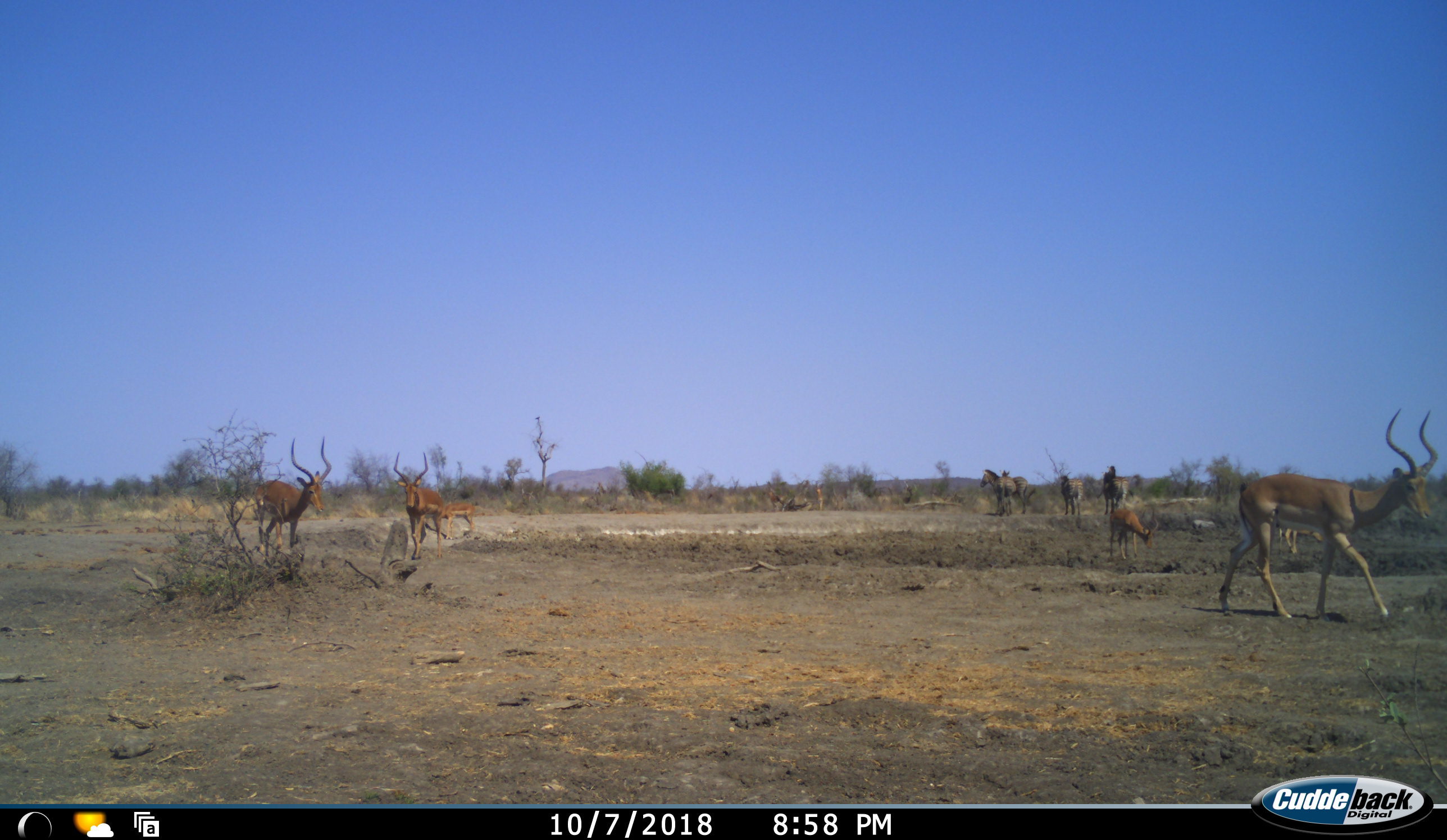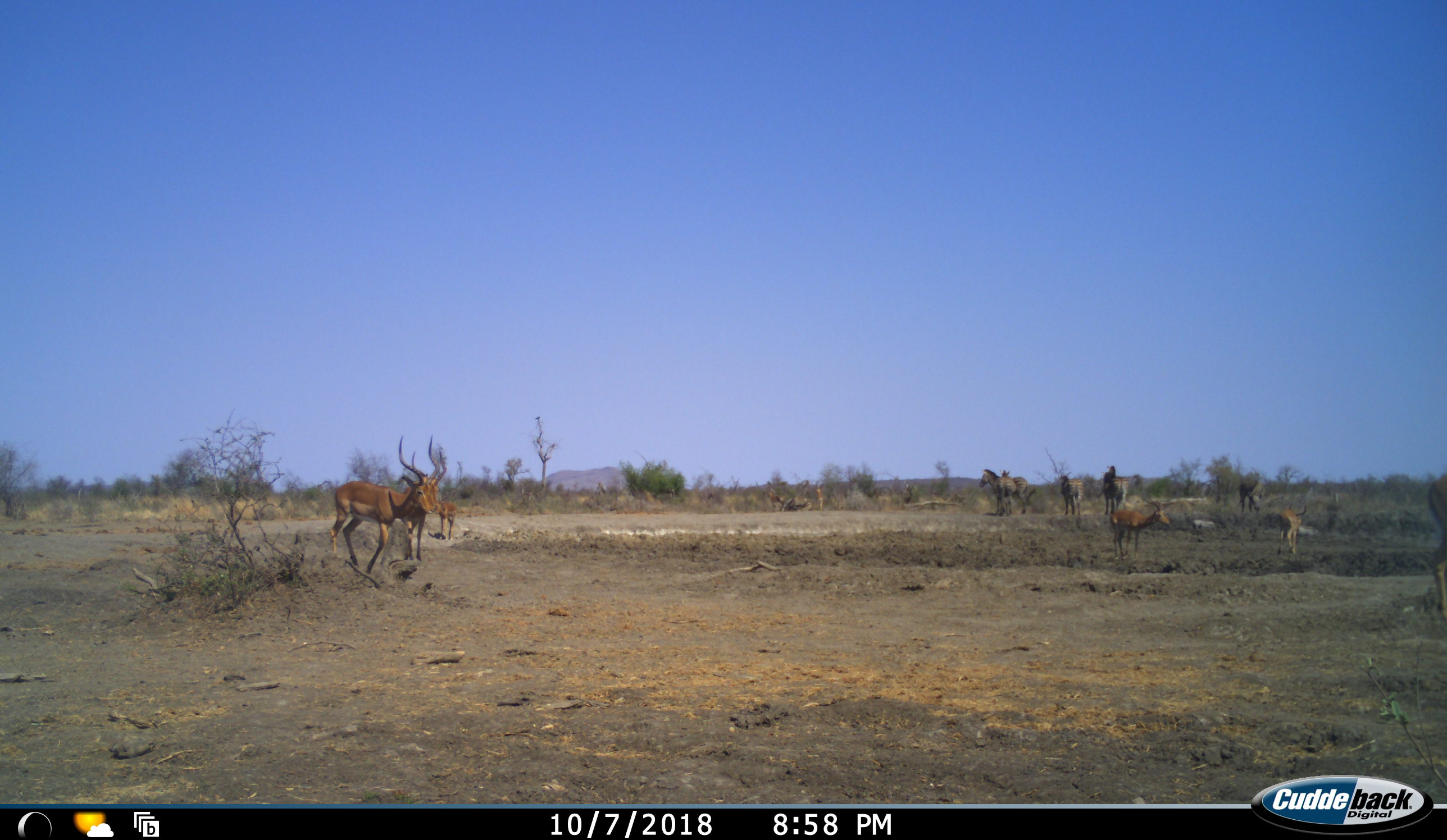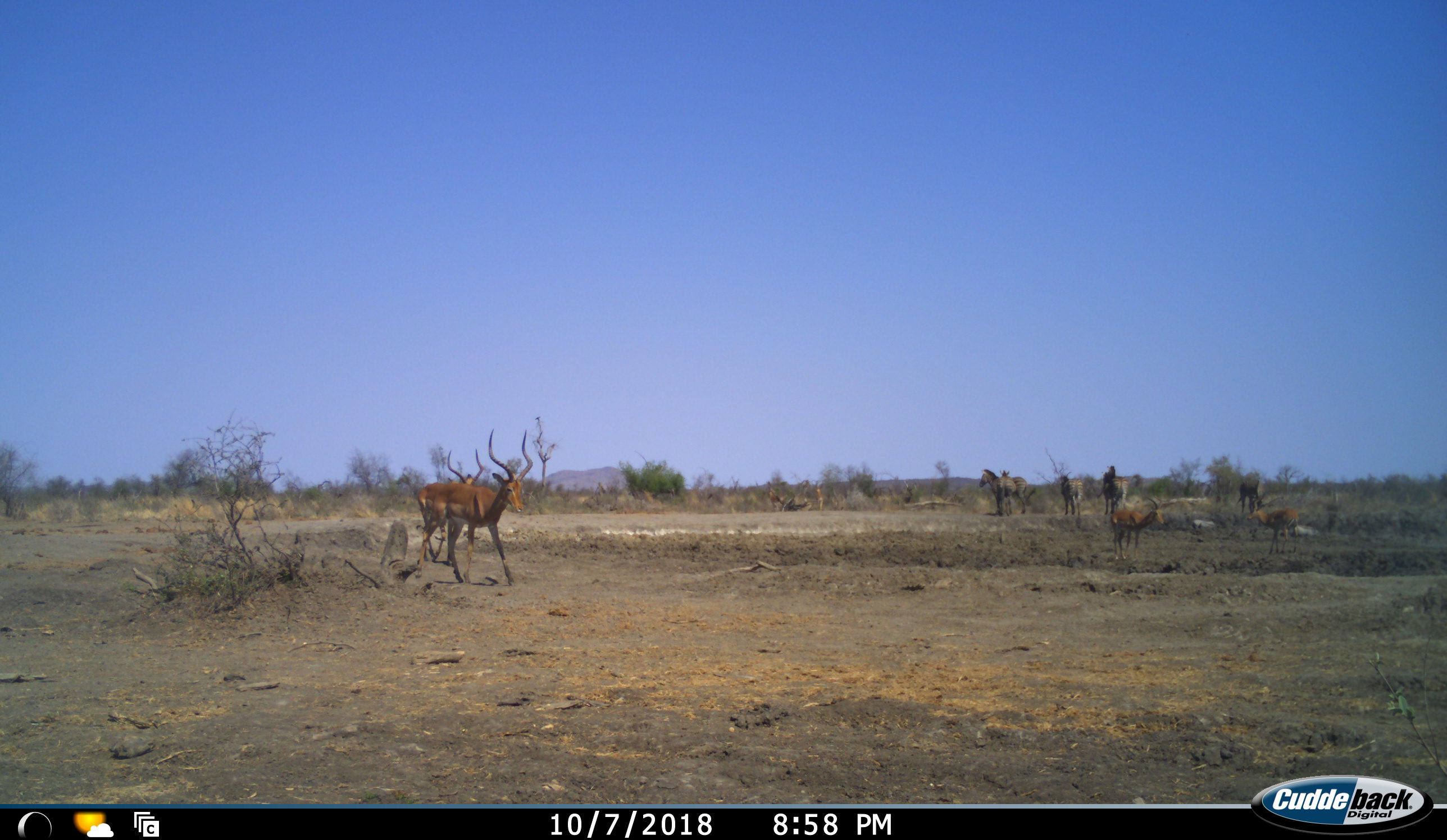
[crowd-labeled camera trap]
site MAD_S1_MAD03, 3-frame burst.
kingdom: Animalia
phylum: Chordata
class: Mammalia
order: Artiodactyla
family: Bovidae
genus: Aepyceros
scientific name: Aepyceros melampus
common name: impala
Impala (Aepyceros melampus), count 6. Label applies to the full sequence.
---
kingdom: Animalia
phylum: Chordata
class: Mammalia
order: Perissodactyla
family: Equidae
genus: Equus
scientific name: Equus quagga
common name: plains zebra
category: zebraplains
Zebraplains (plains zebra) (Equus quagga), count 5. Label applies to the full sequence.